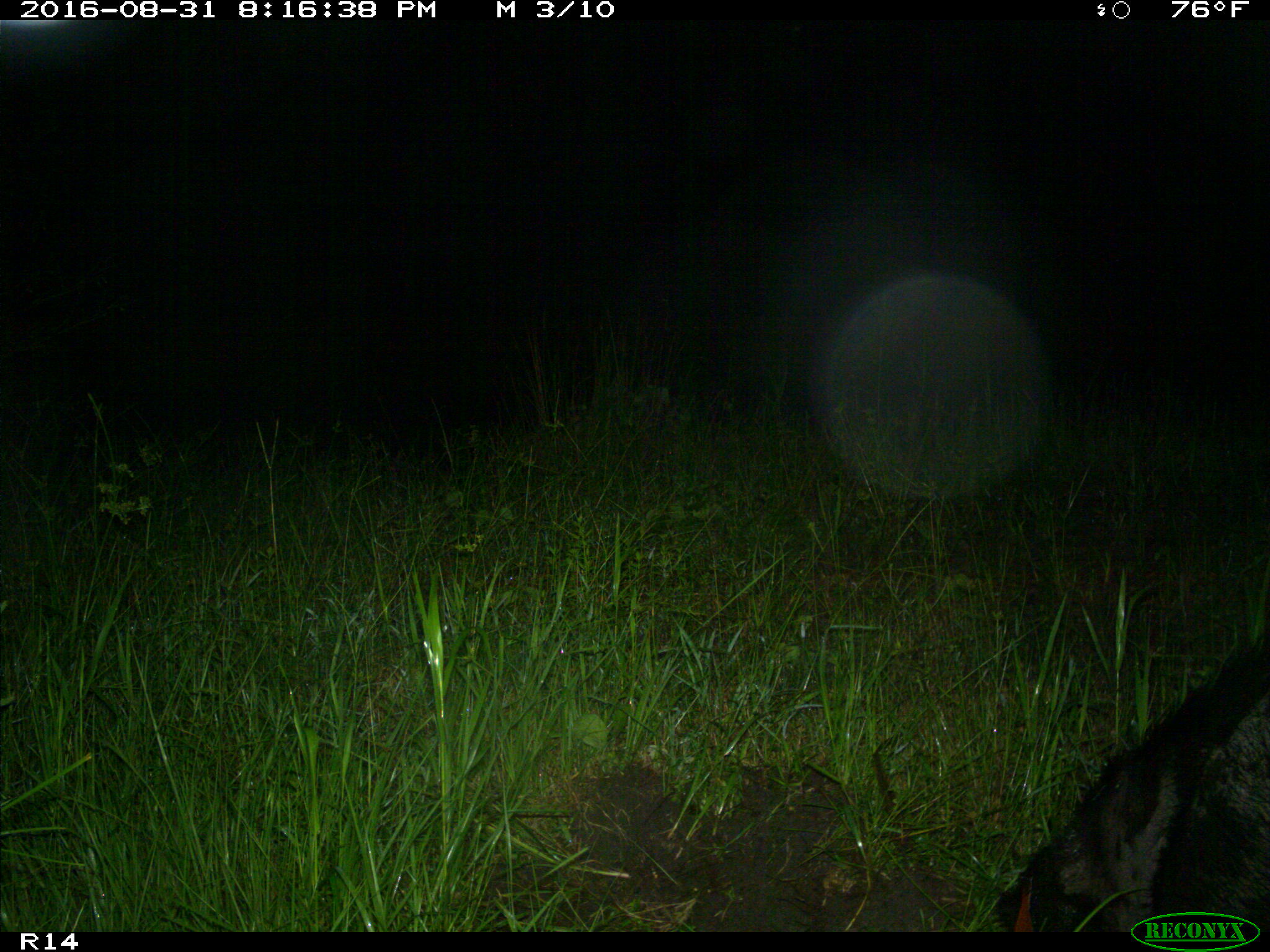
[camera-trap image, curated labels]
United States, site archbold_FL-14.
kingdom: Animalia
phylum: Chordata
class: Mammalia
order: Artiodactyla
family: Suidae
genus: Sus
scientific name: Sus scrofa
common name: wild boar